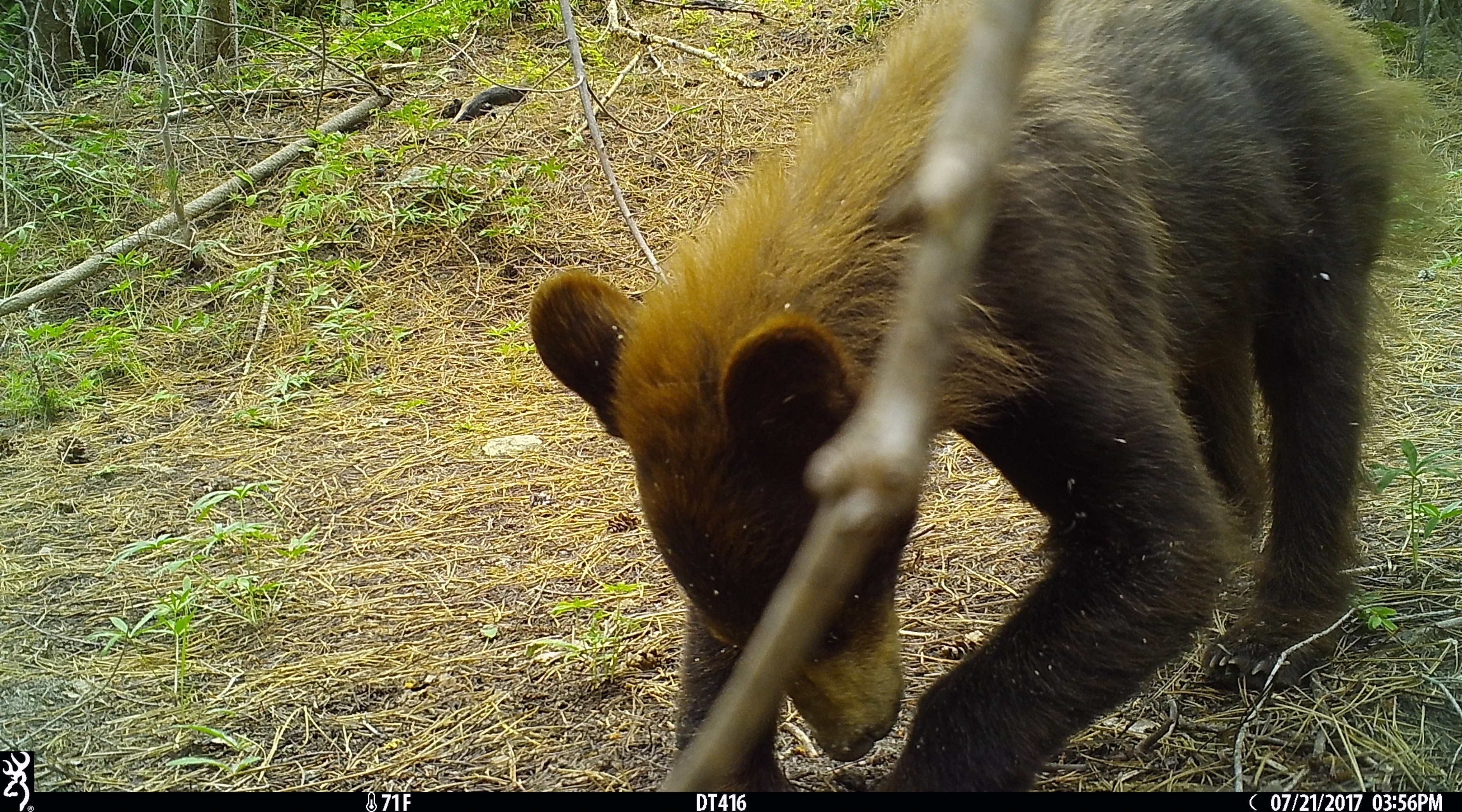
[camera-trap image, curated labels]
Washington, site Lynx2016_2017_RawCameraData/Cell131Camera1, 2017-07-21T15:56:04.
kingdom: Animalia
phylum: Chordata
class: Mammalia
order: Carnivora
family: Ursidae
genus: Ursus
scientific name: Ursus americanus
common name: american black bear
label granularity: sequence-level